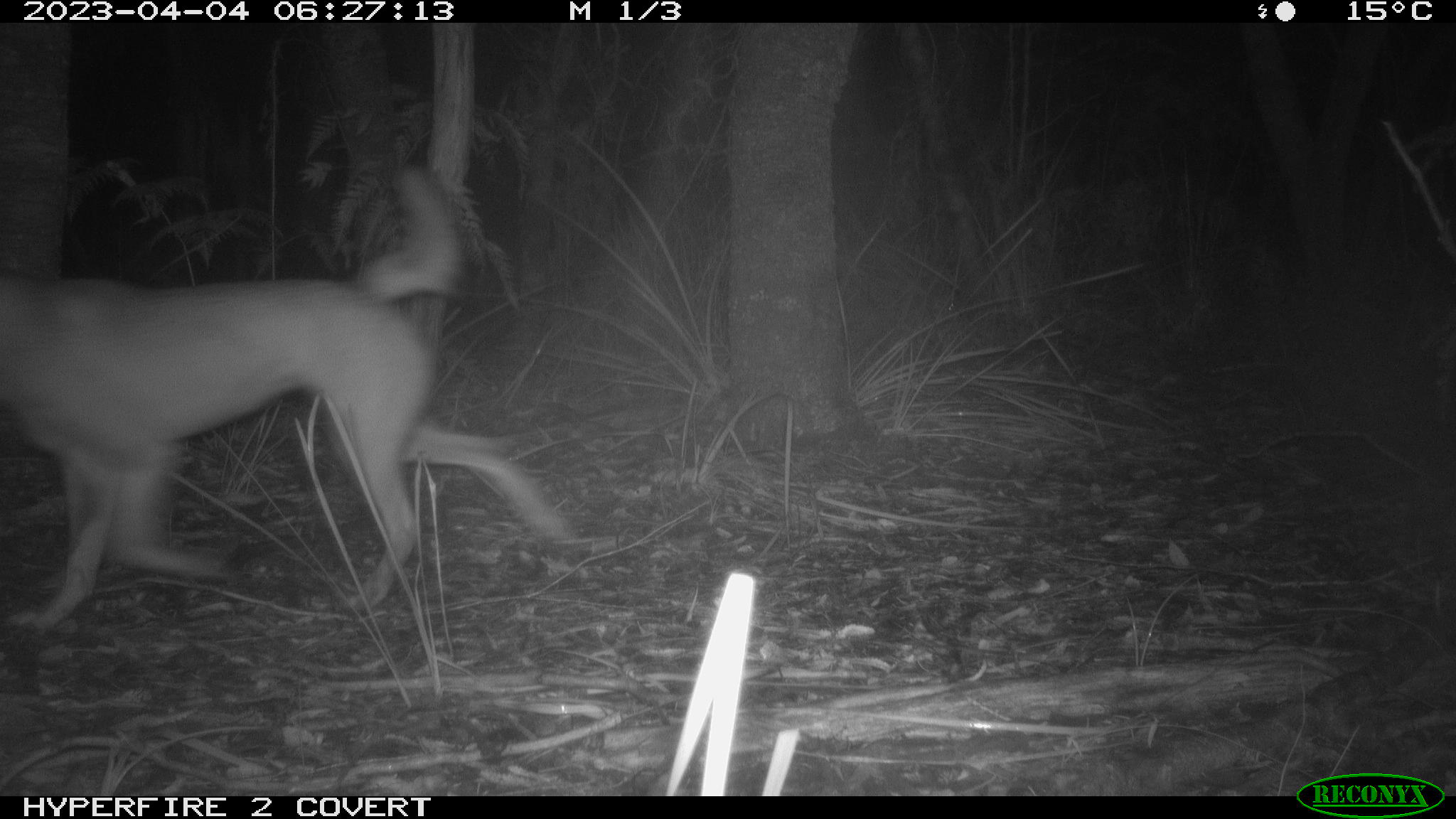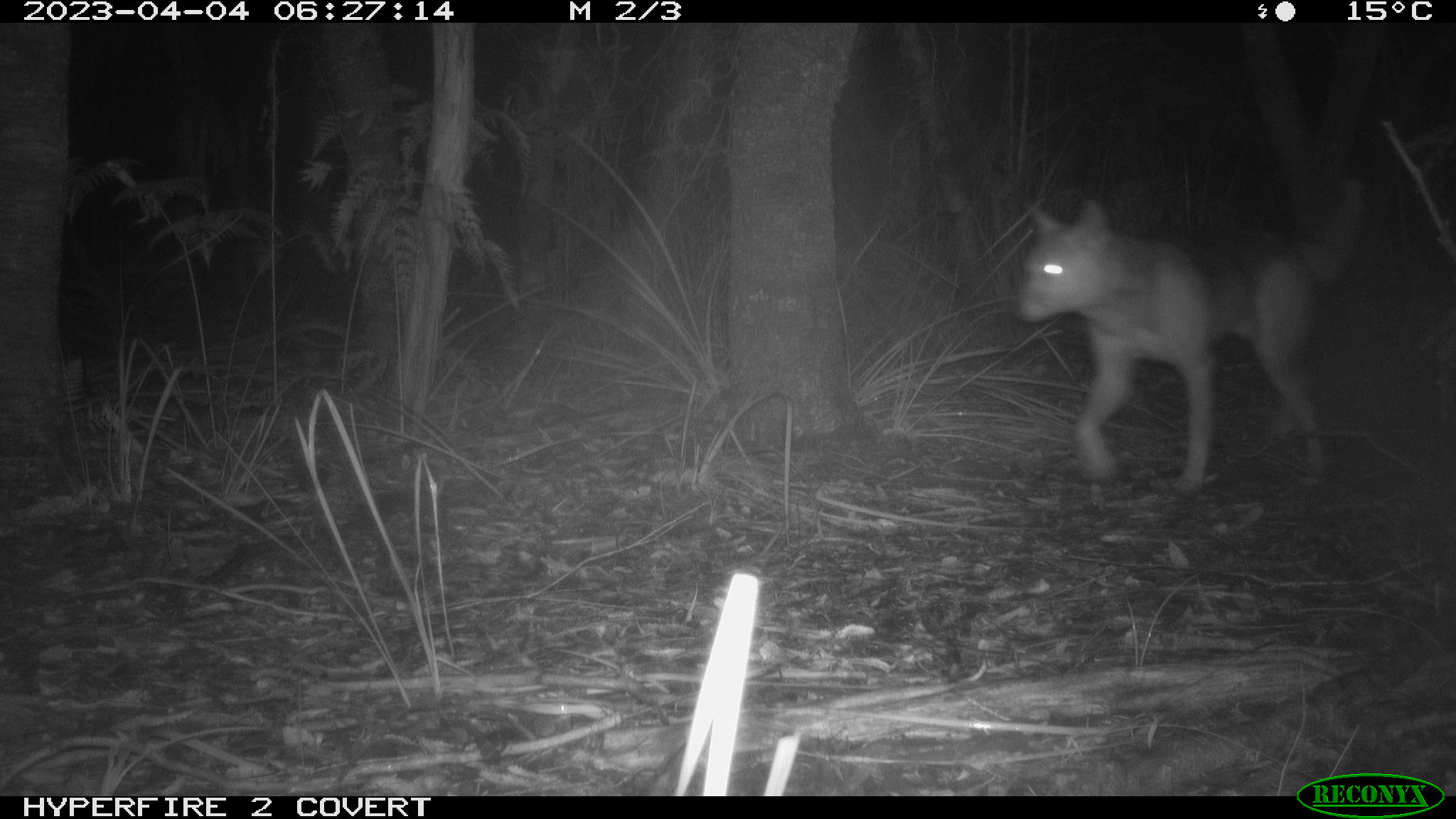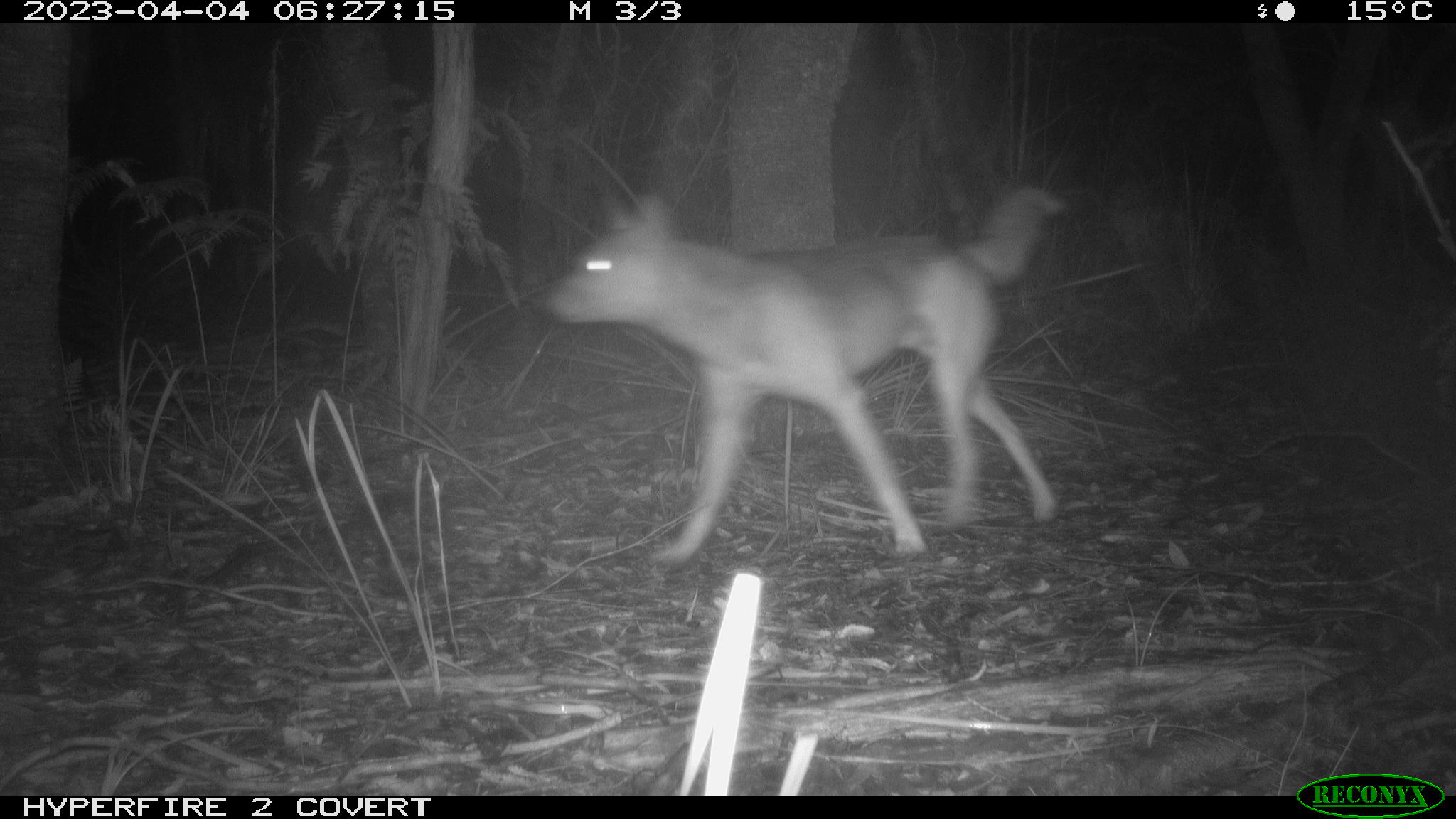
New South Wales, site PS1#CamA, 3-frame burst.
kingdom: Animalia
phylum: Chordata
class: Mammalia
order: Carnivora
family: Canidae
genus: Canis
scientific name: Canis familiaris dingo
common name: dingo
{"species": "dingo (Canis familiaris dingo)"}